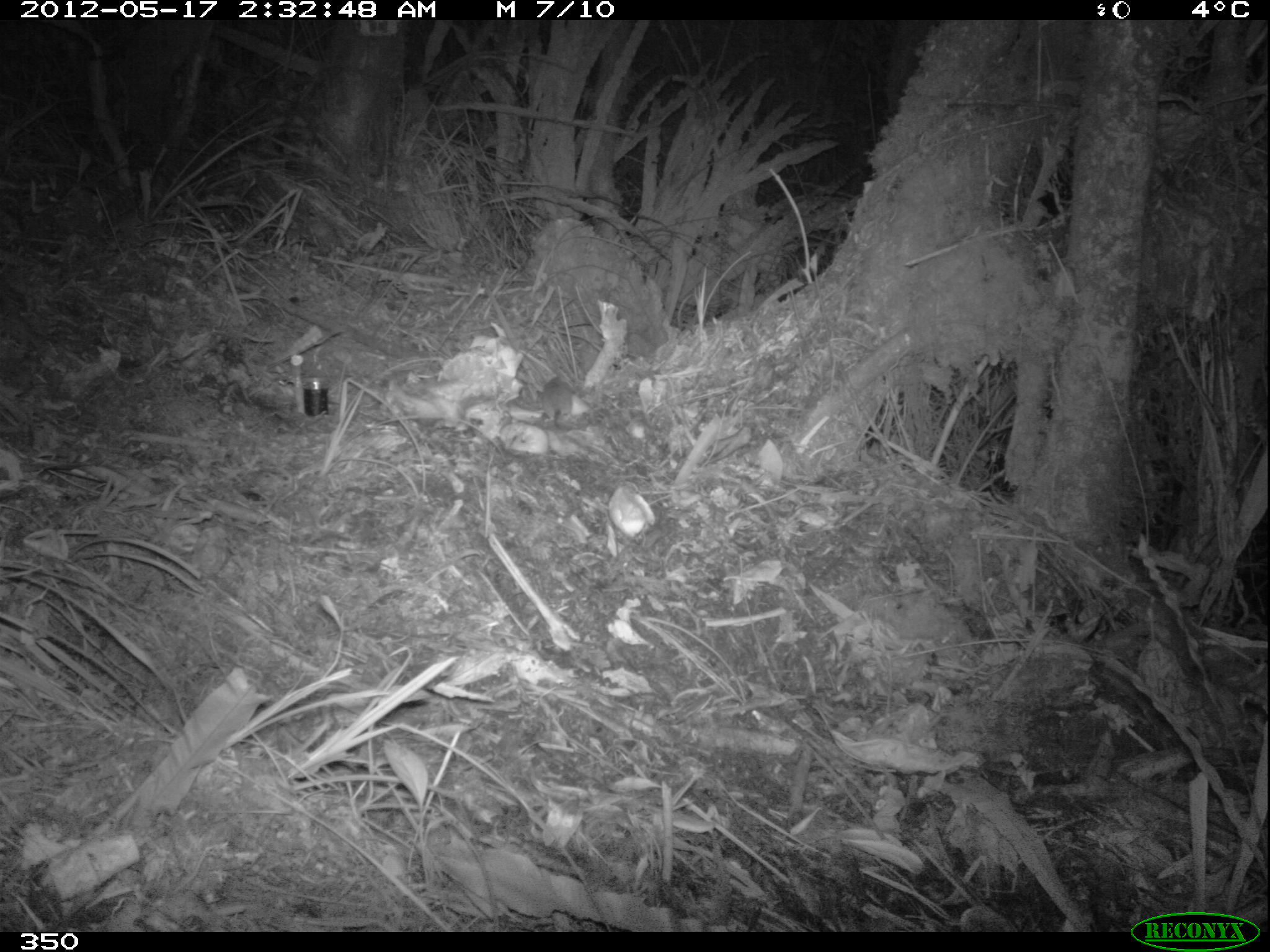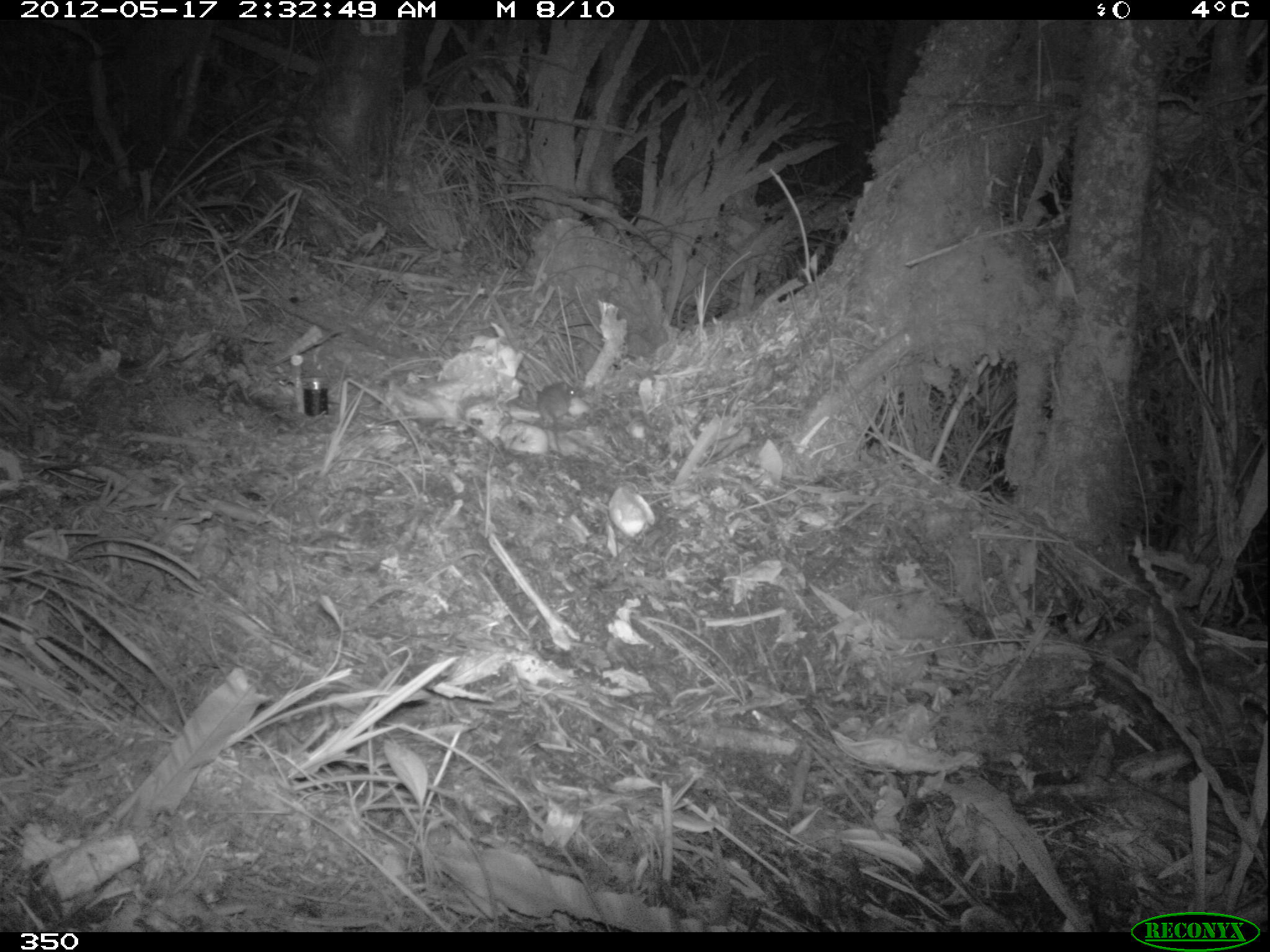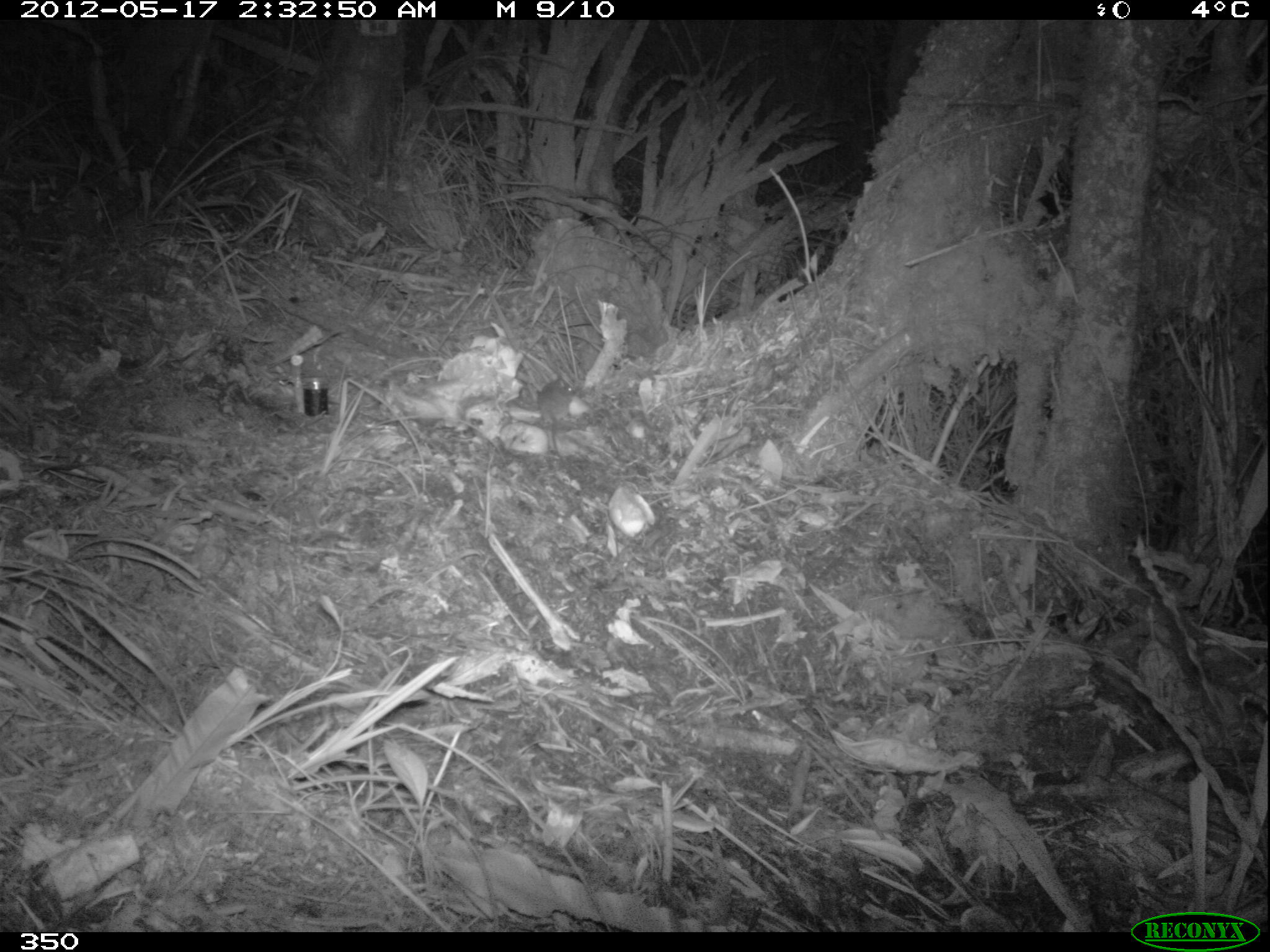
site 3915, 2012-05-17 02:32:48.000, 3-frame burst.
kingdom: Animalia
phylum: Chordata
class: Mammalia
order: Rodentia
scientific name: Rodentia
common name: rodents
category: unknown rodent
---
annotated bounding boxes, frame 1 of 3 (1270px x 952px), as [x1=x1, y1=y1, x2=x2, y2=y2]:
unknown rodent: [x1=541, y1=376, x2=573, y2=426]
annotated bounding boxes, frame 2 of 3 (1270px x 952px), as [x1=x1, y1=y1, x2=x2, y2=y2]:
unknown rodent: [x1=536, y1=381, x2=576, y2=457]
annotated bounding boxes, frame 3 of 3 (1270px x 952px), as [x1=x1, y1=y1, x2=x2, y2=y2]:
unknown rodent: [x1=536, y1=375, x2=575, y2=461]